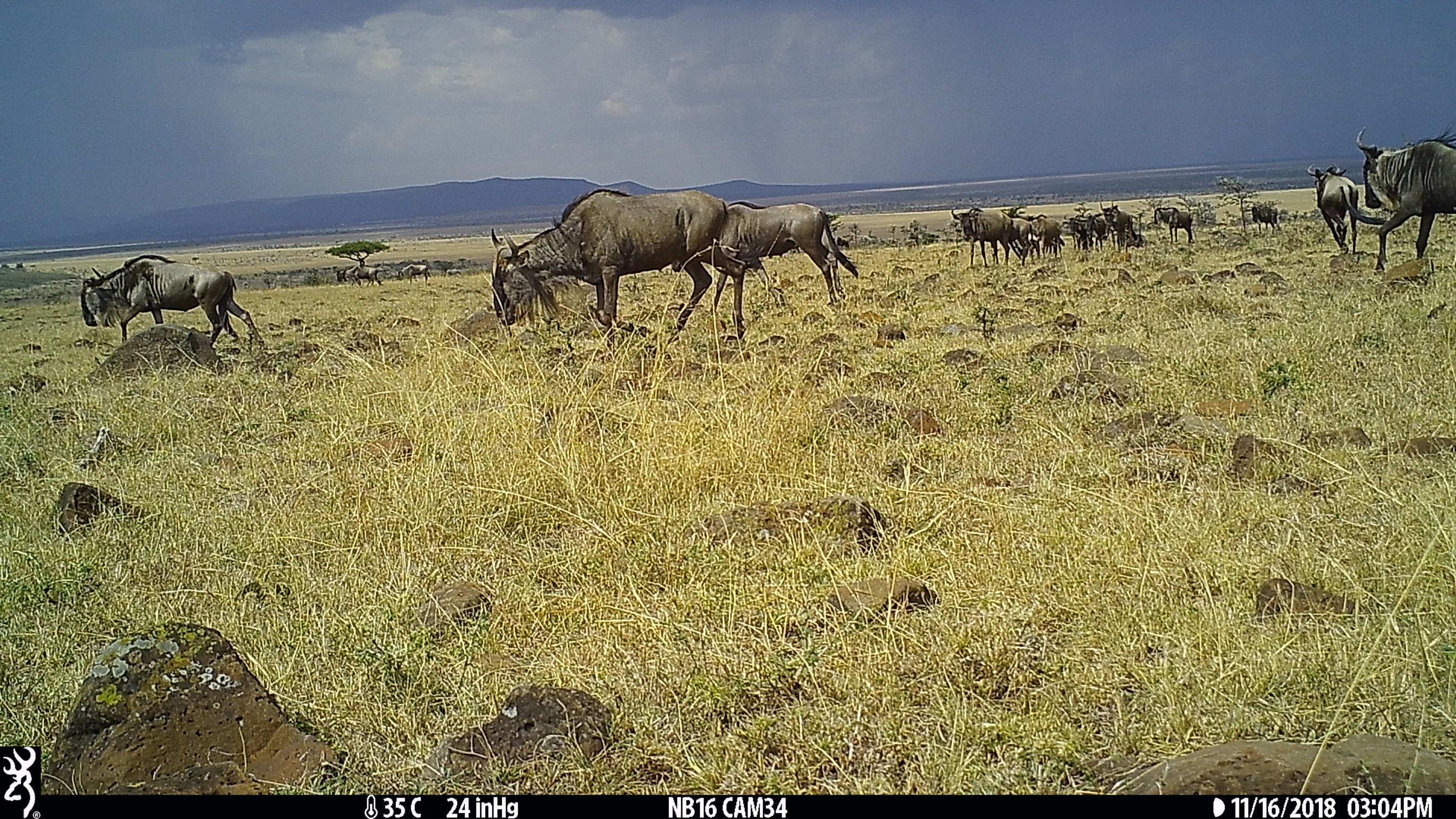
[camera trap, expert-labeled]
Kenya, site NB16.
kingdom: Animalia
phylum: Chordata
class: Mammalia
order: Artiodactyla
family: Bovidae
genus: Connochaetes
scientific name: Connochaetes taurinus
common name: blue wildebeest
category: wildebeest